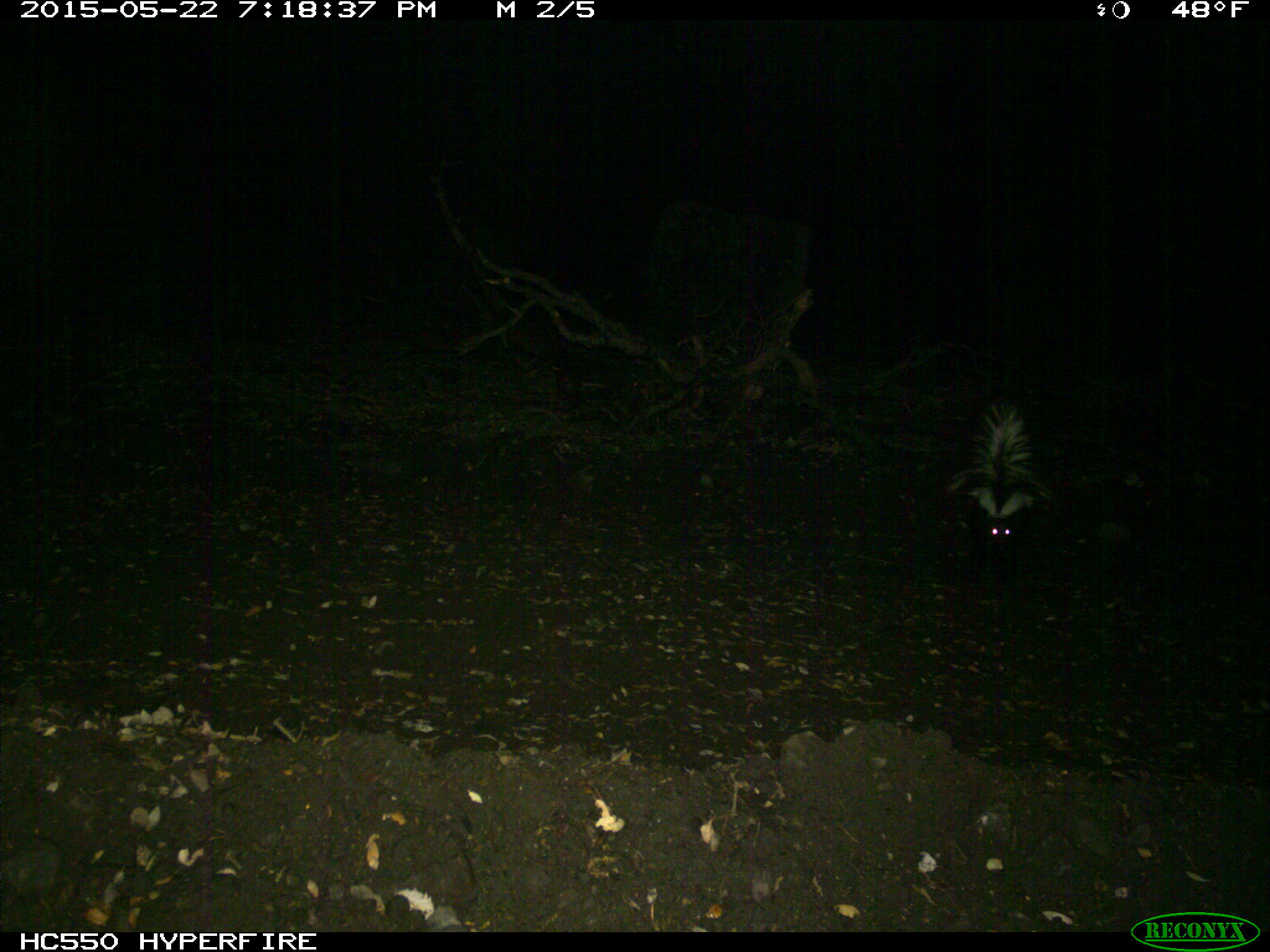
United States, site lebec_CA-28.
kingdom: Animalia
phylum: Chordata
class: Mammalia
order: Carnivora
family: Mephitidae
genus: Mephitis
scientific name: Mephitis mephitis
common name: striped skunk